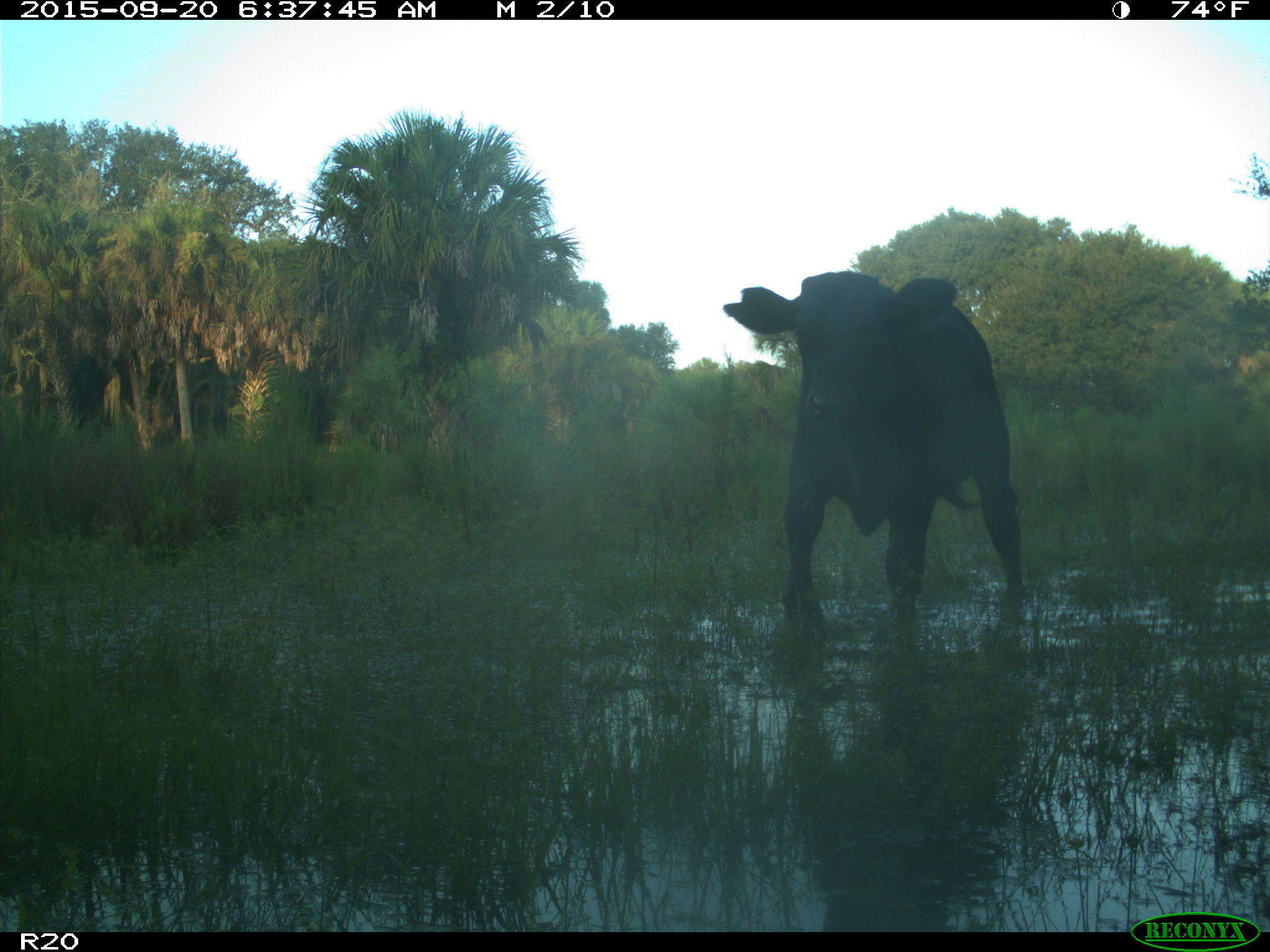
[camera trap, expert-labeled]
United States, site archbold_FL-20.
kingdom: Animalia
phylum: Chordata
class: Mammalia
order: Artiodactyla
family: Bovidae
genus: Bos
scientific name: Bos taurus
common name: domestic cow